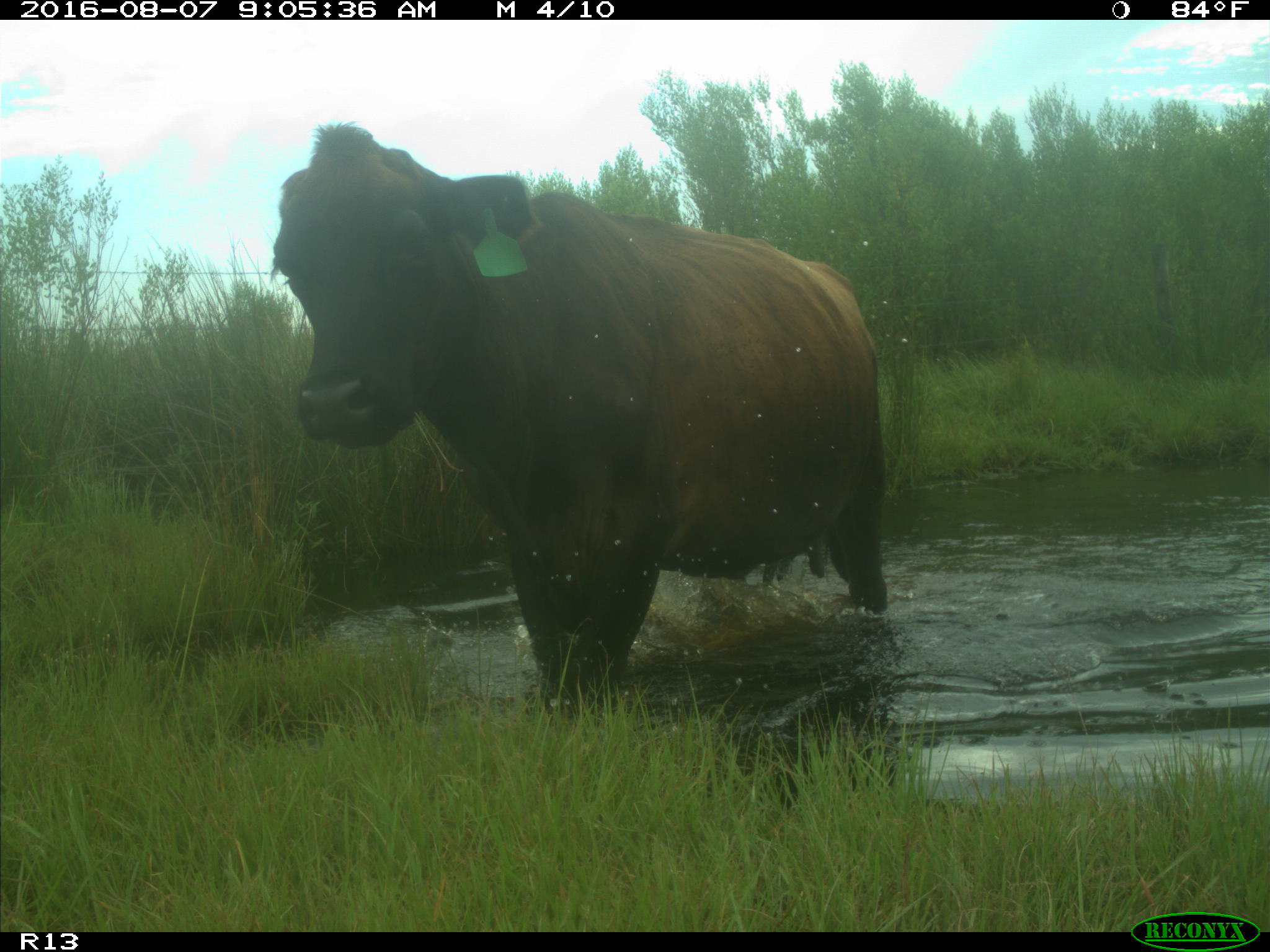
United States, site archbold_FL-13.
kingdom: Animalia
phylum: Chordata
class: Mammalia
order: Artiodactyla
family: Bovidae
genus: Bos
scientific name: Bos taurus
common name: domestic cow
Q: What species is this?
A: Bos taurus (domestic cow).